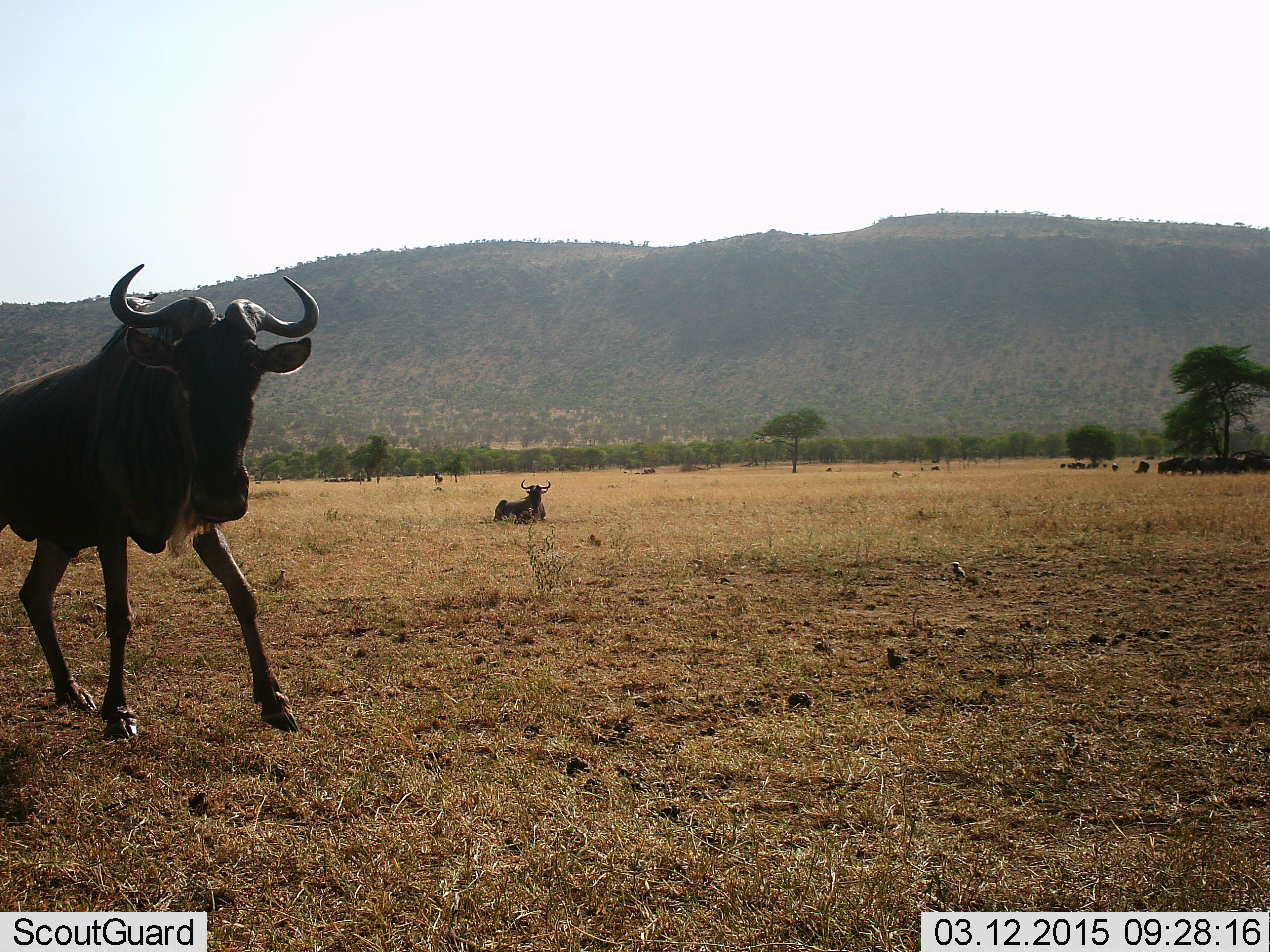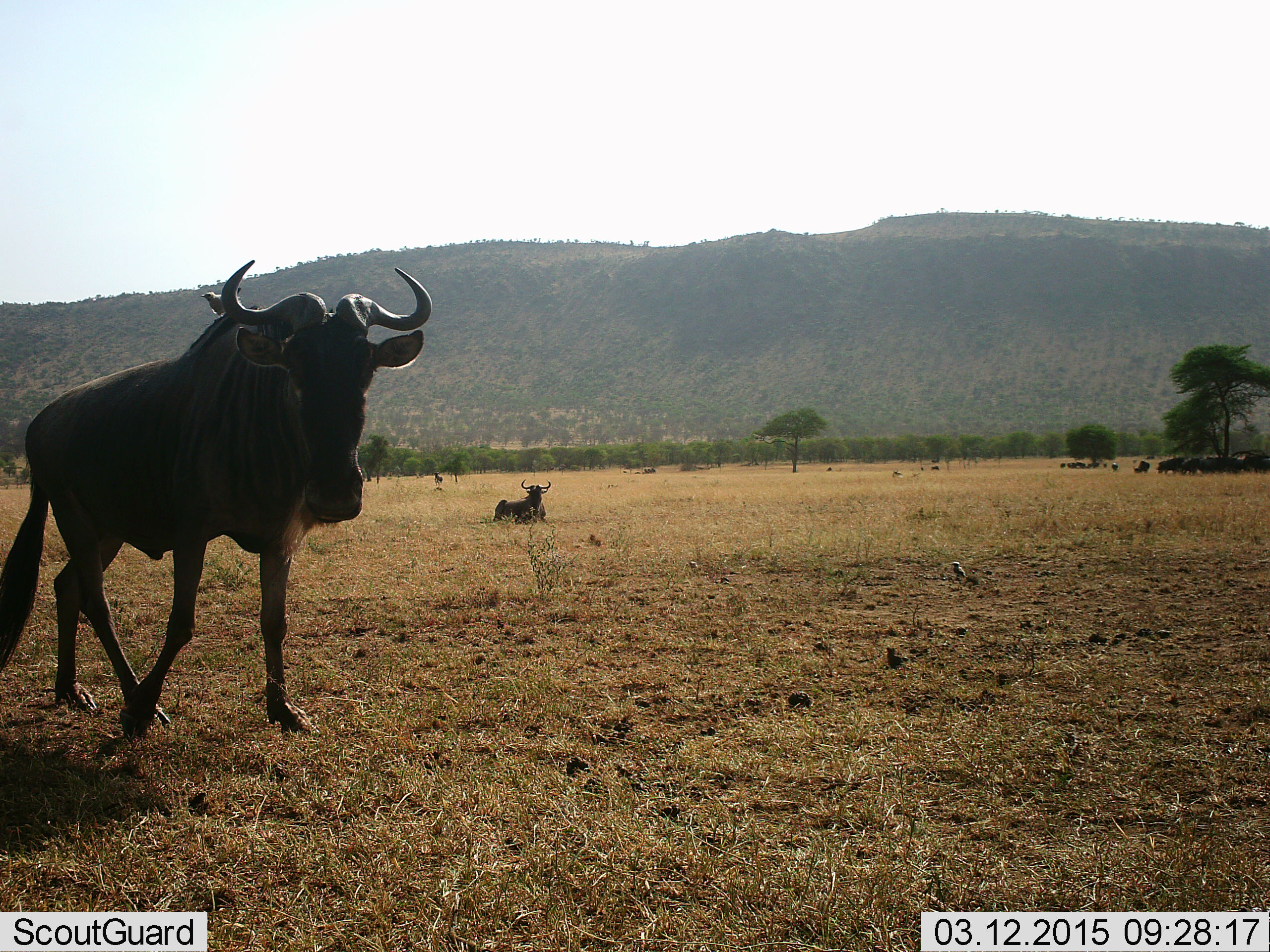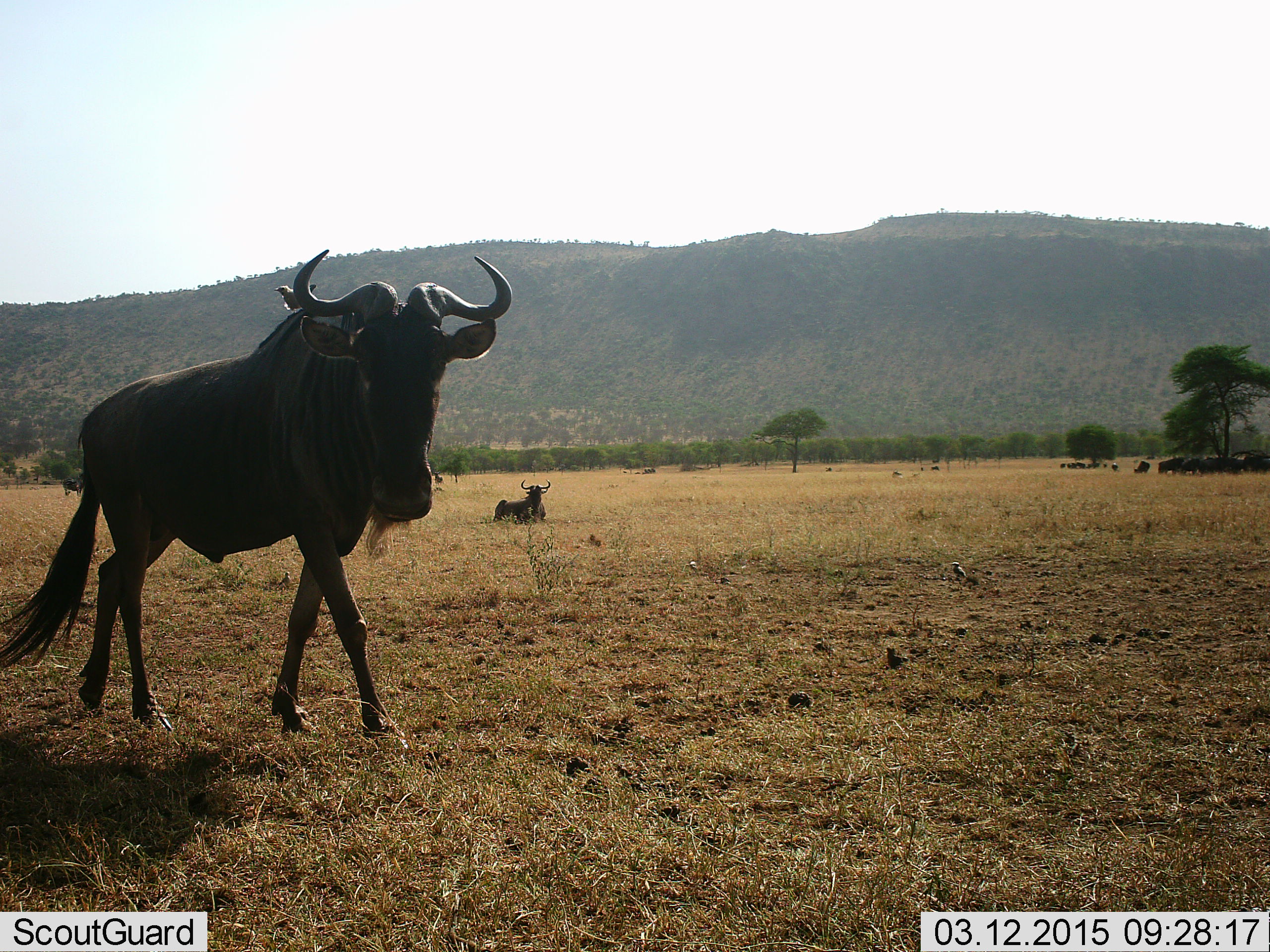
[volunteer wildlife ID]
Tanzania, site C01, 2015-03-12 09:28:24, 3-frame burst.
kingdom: Animalia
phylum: Chordata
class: Mammalia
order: Artiodactyla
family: Bovidae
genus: Connochaetes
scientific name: Connochaetes taurinus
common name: blue wildebeest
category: wildebeest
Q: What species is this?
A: Wildebeest (blue wildebeest) (Connochaetes taurinus).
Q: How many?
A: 11-50.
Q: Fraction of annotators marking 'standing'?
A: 60%.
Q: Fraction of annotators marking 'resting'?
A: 80%.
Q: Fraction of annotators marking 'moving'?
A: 70%.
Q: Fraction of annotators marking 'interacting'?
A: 0%.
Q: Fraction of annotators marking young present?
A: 0%.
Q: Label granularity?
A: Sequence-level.